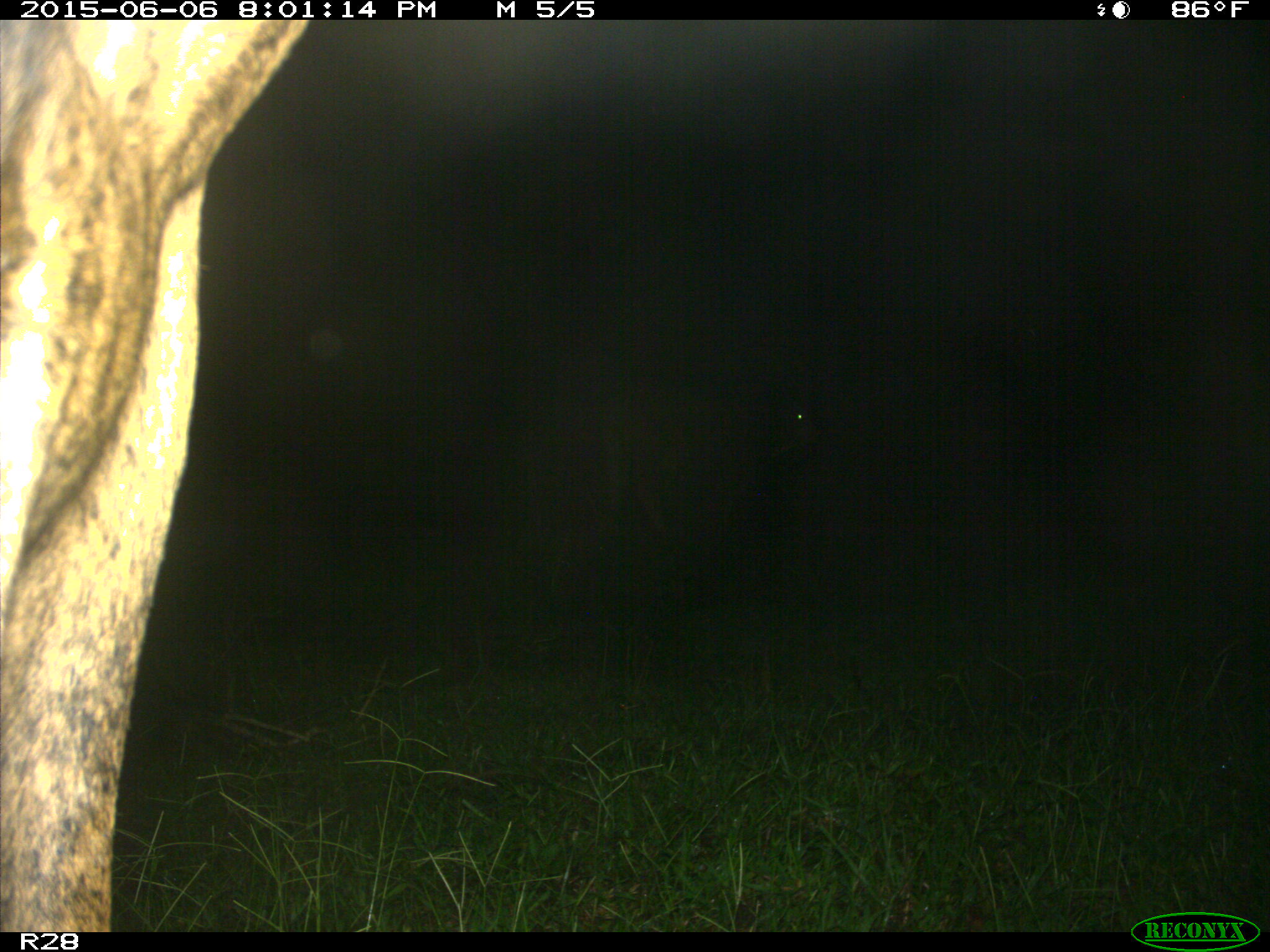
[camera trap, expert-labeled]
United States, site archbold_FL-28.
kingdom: Animalia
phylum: Chordata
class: Mammalia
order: Artiodactyla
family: Bovidae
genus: Bos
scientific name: Bos taurus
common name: domestic cow